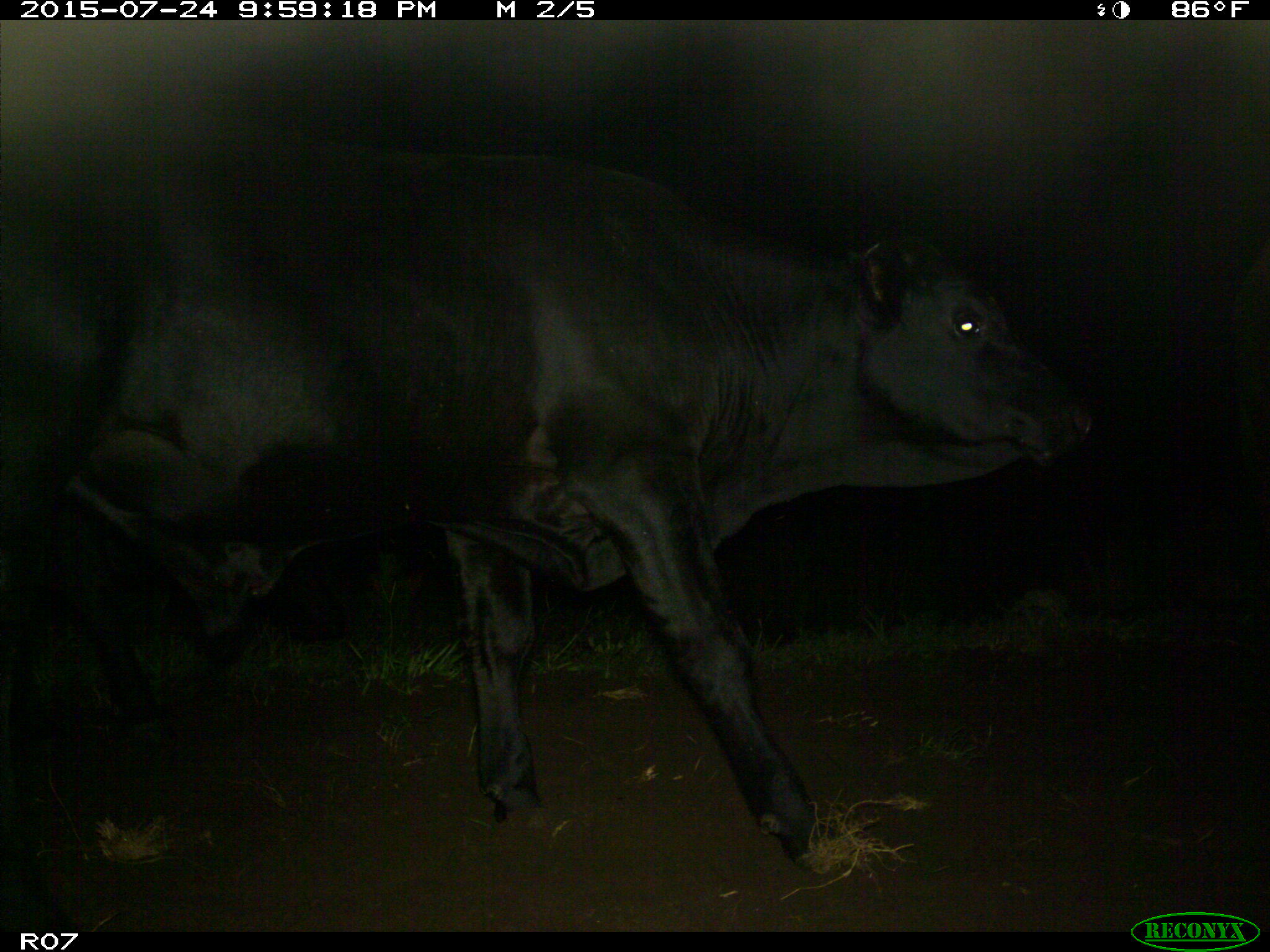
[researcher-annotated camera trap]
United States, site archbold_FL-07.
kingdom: Animalia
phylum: Chordata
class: Mammalia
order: Artiodactyla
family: Bovidae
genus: Bos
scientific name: Bos taurus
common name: domestic cow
Bos taurus (domestic cow).